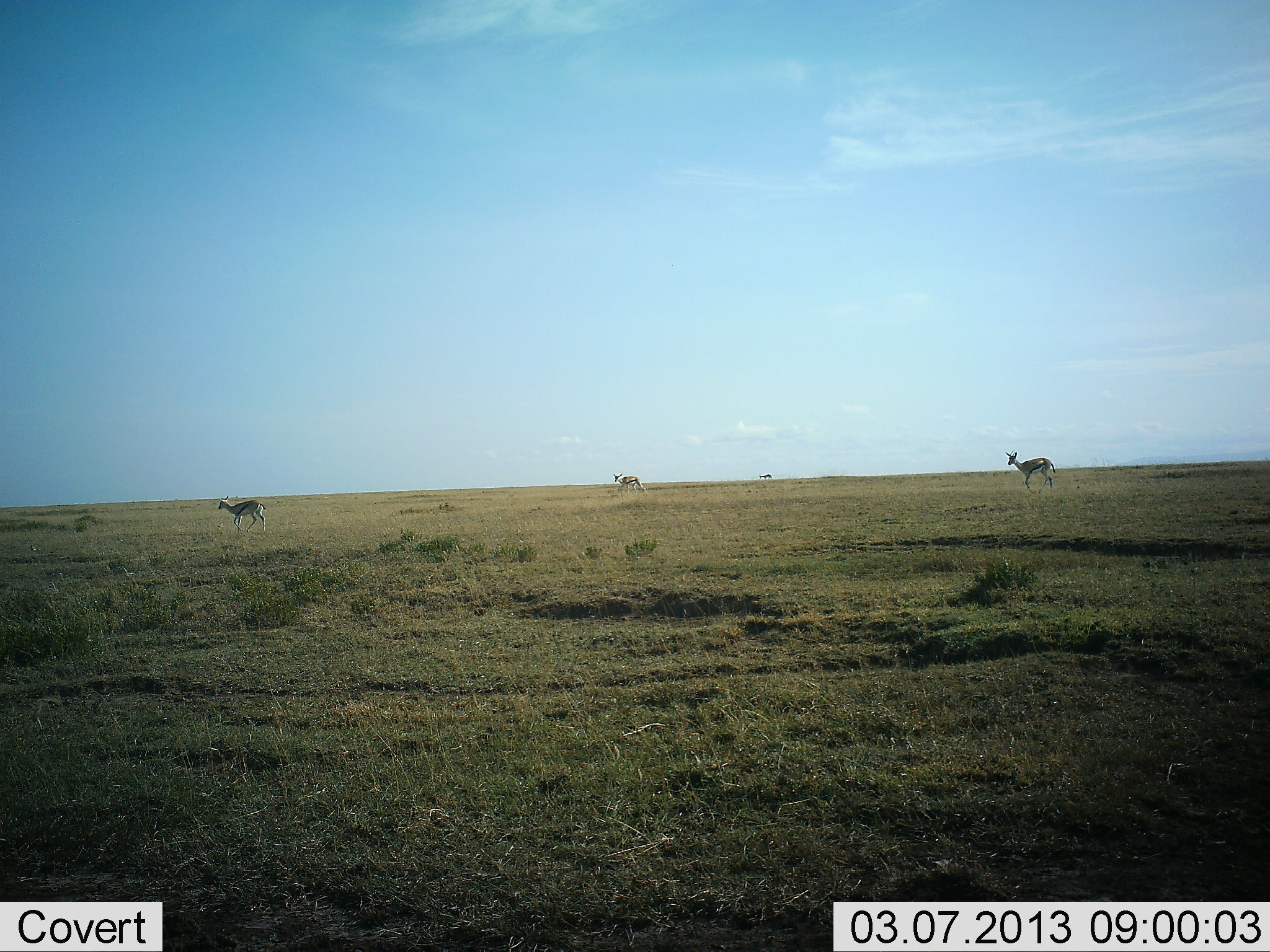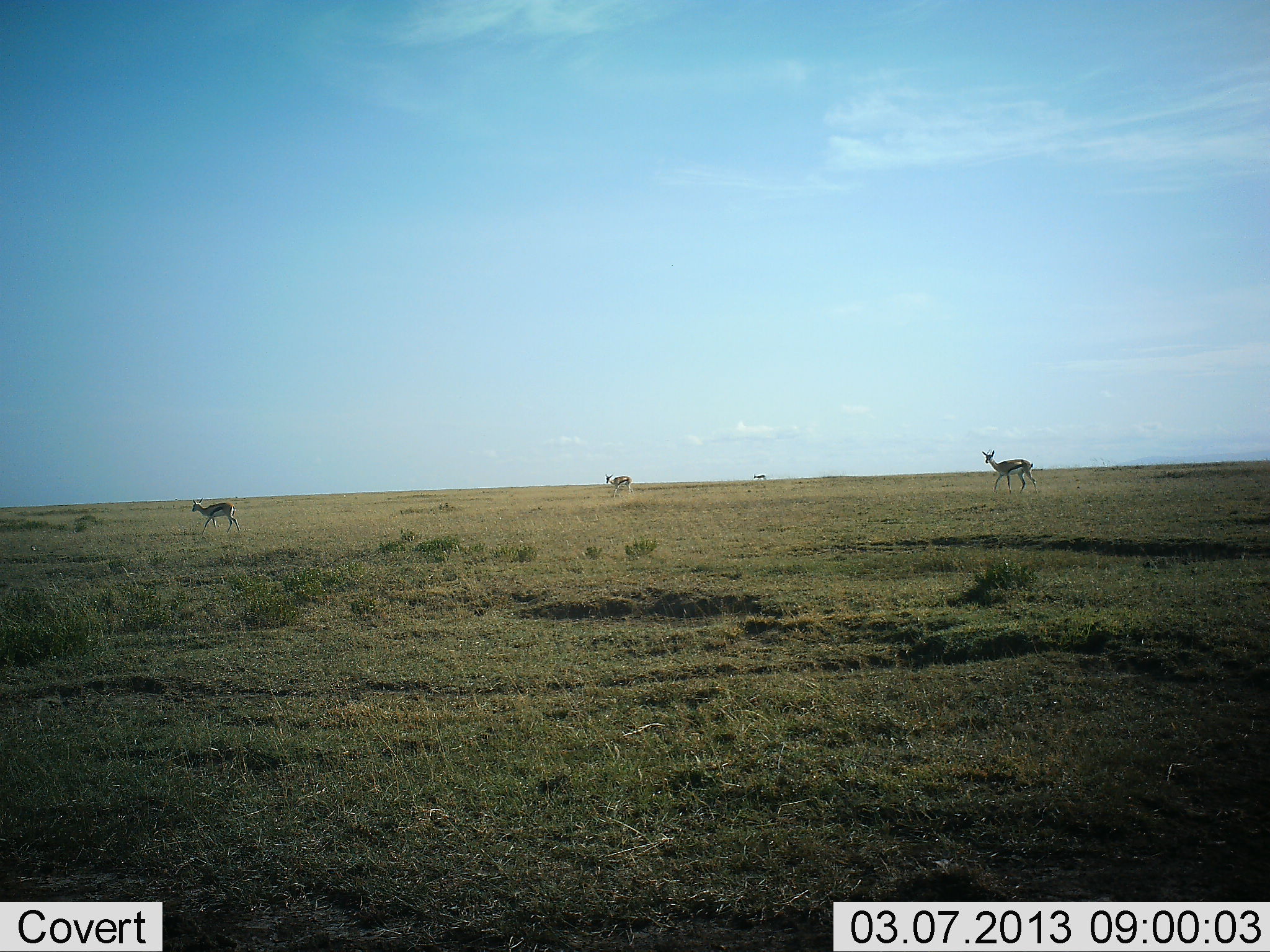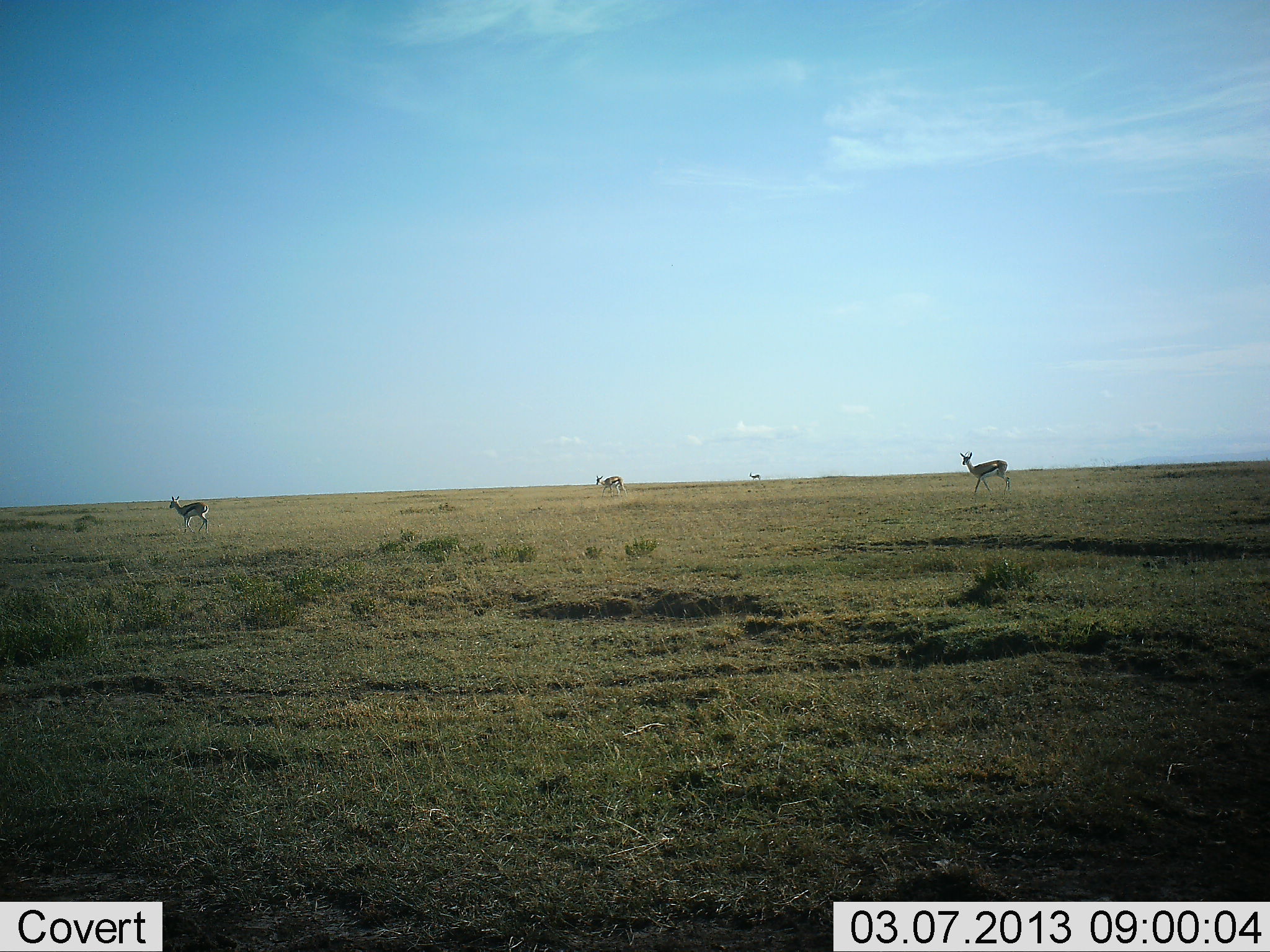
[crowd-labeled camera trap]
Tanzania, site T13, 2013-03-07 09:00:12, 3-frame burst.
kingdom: Animalia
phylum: Chordata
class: Mammalia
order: Artiodactyla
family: Bovidae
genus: Eudorcas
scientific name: Eudorcas thomsonii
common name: thomson's gazelle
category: gazellethomsons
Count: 4.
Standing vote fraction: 5%.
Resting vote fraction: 0%.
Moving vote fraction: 95%.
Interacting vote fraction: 0%.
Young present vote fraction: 0%.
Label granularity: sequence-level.